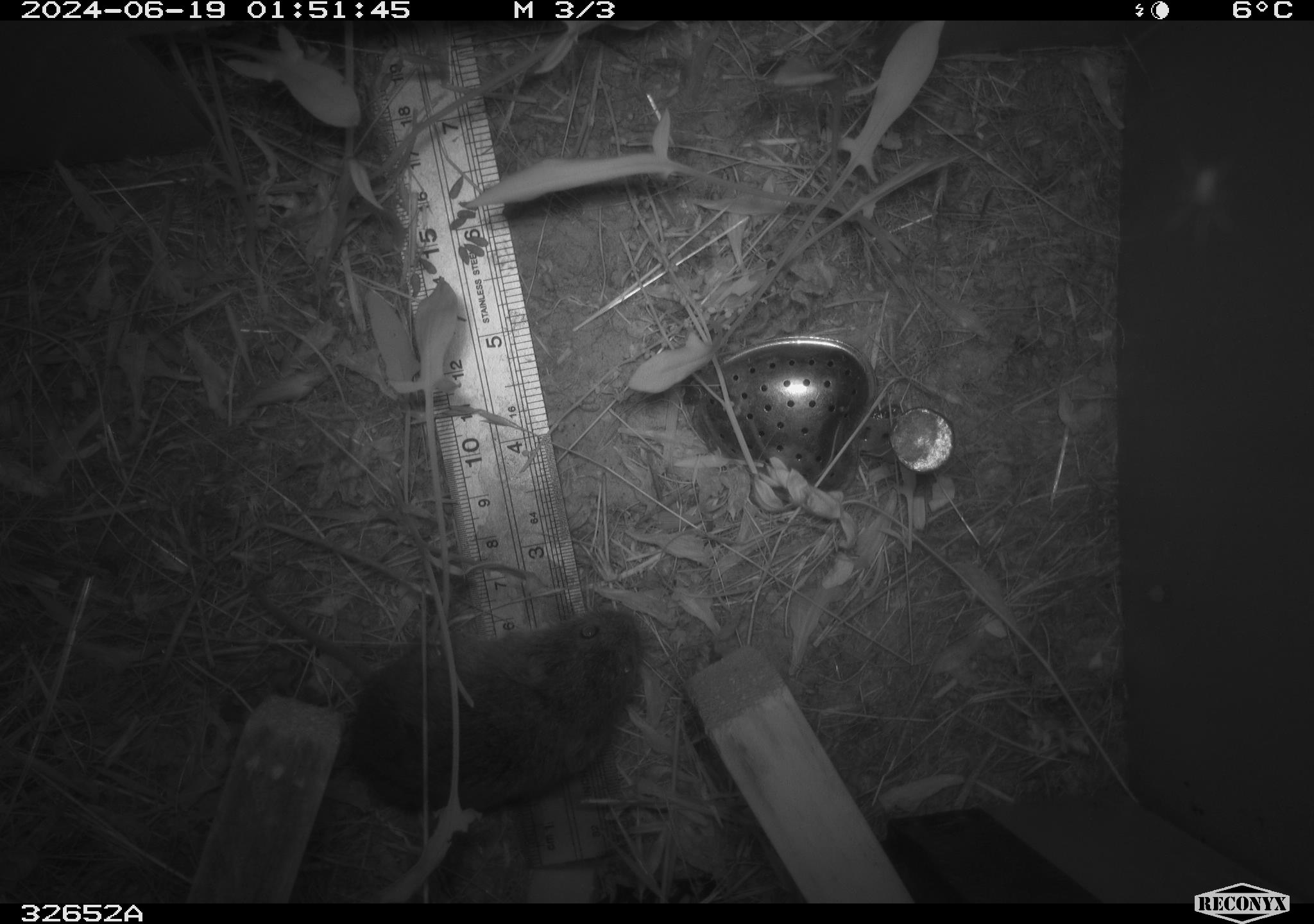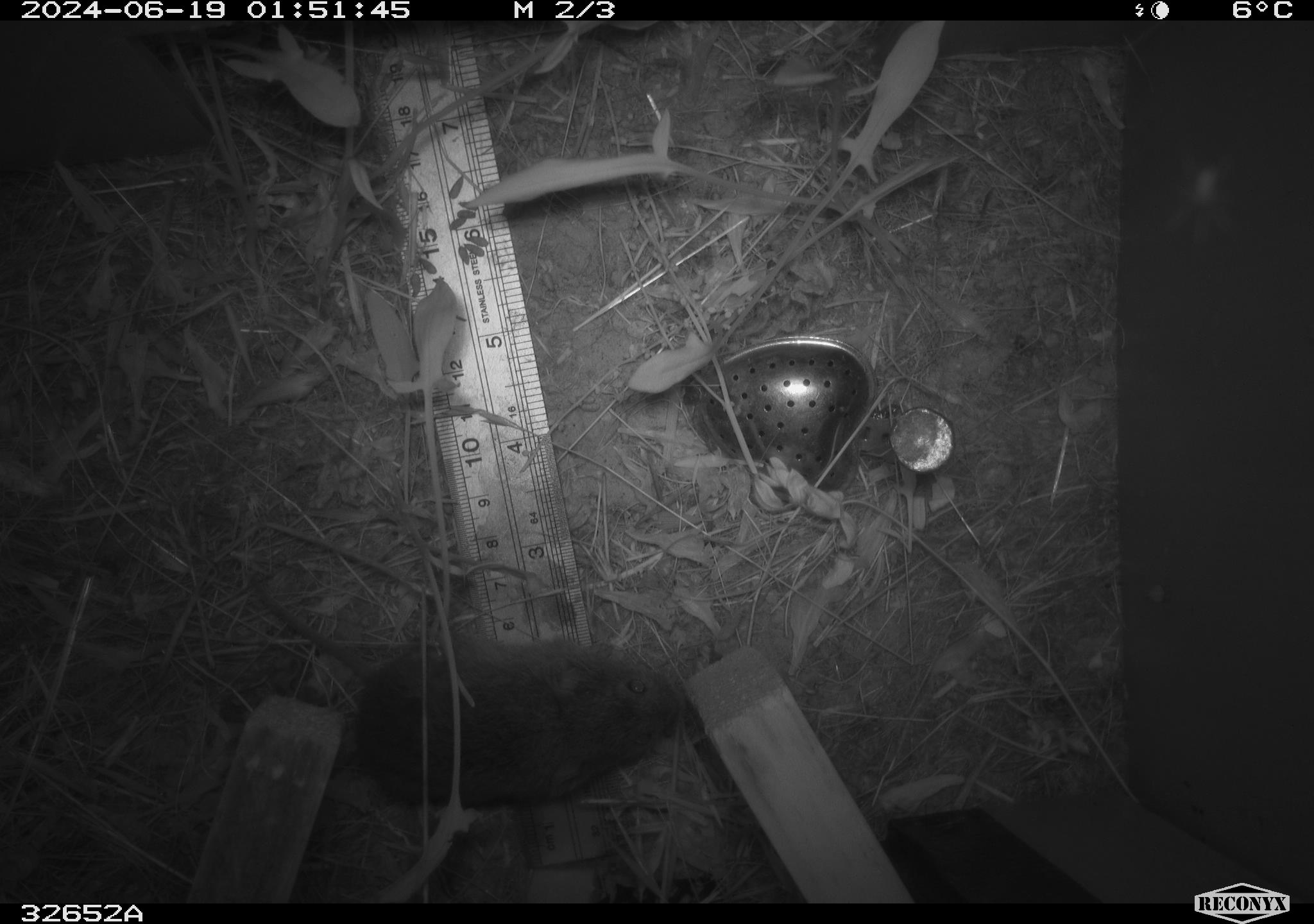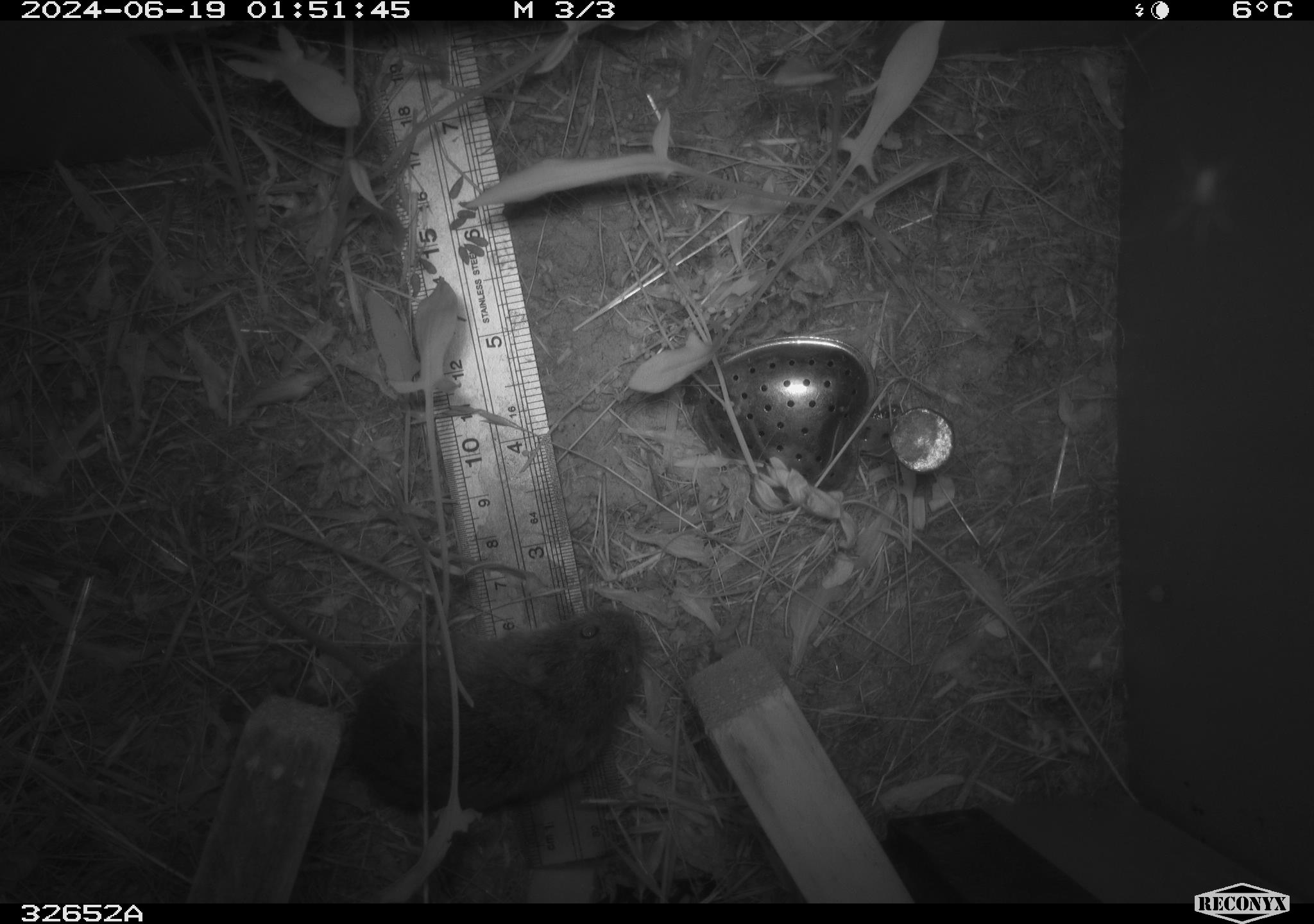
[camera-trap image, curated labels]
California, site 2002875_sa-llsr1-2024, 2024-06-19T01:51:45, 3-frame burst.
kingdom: Animalia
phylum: Chordata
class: Mammalia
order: Rodentia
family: Cricetidae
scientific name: Arvicolinae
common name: voles, lemmings, and muskrats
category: arvicolinae subfamily